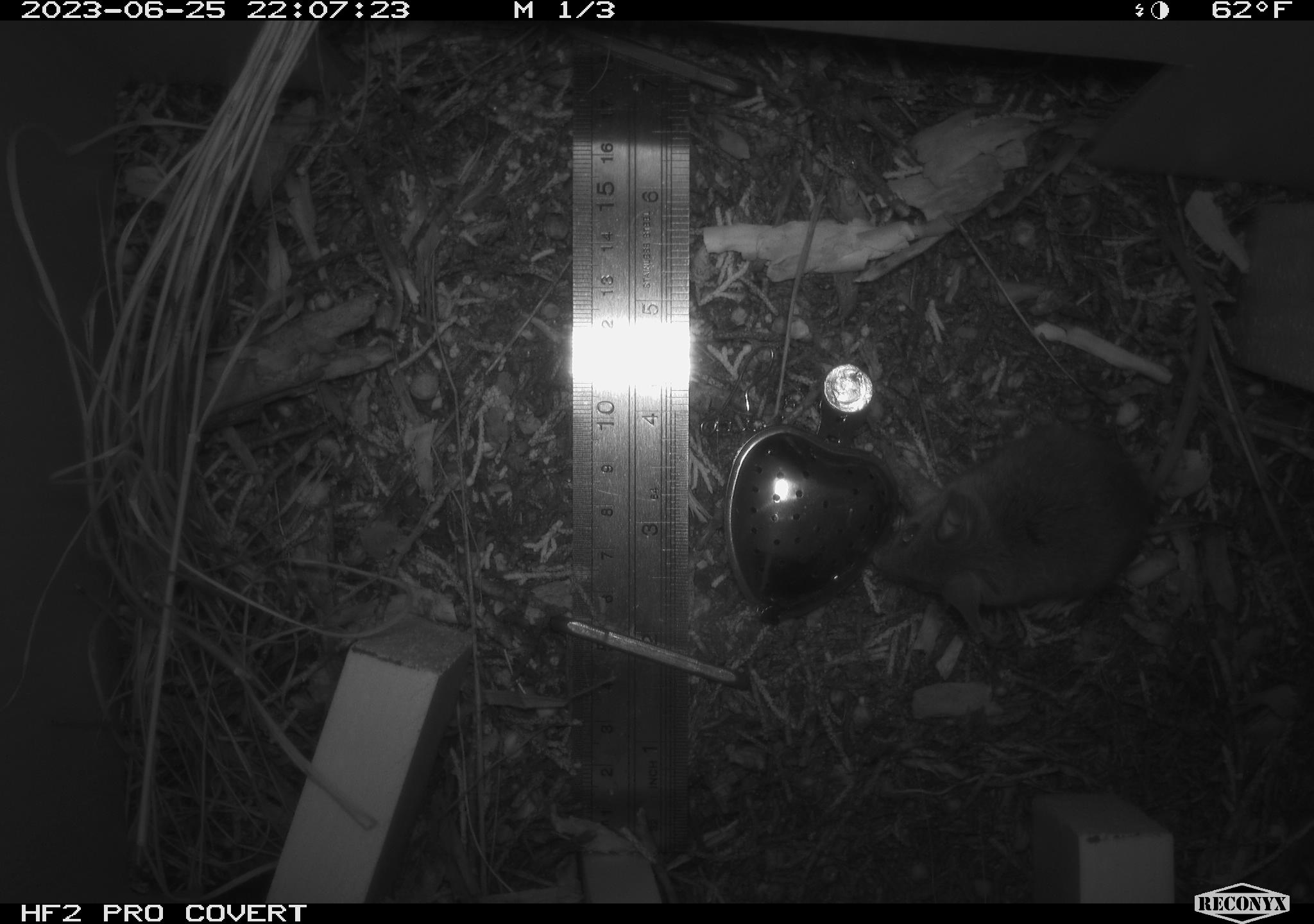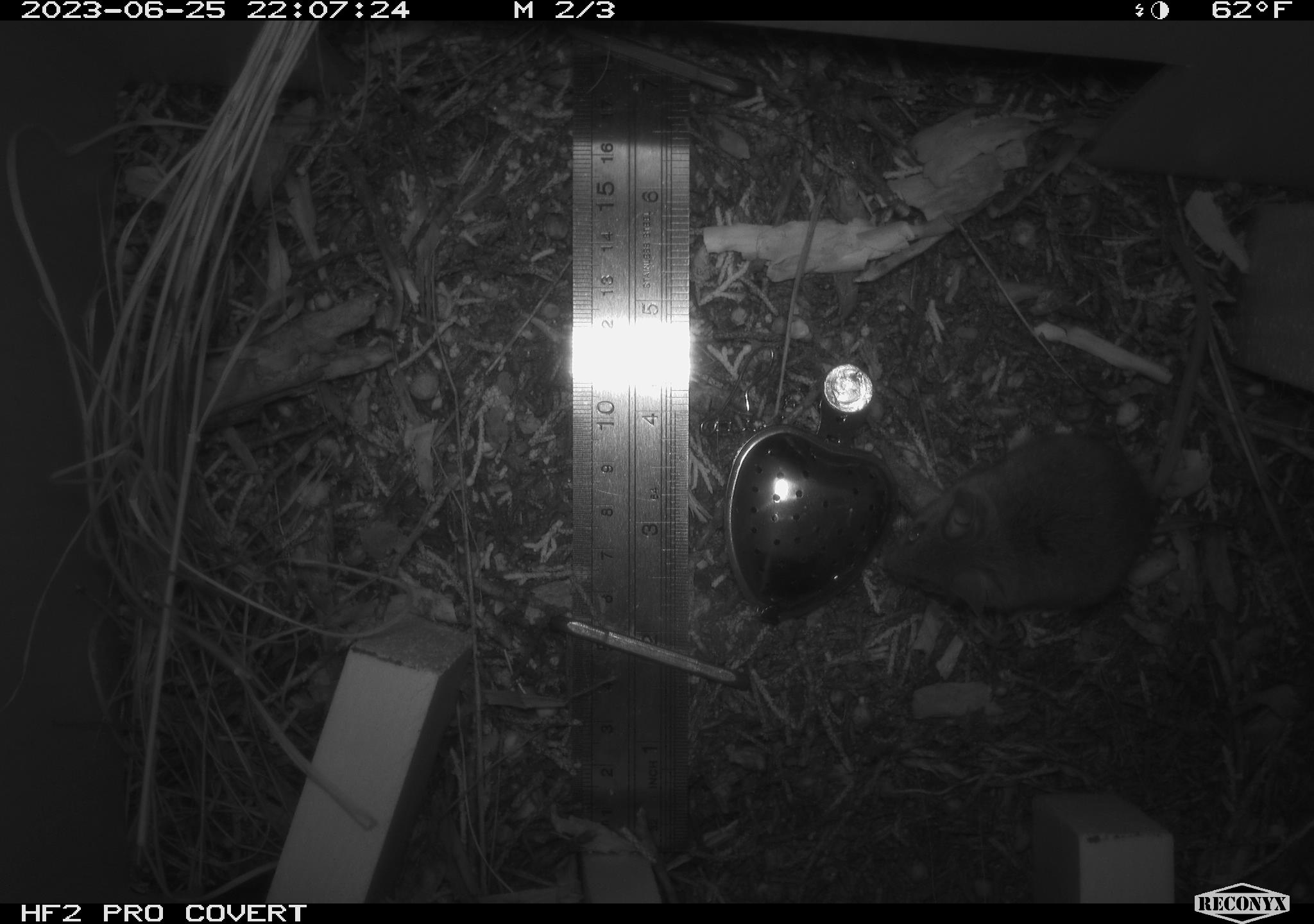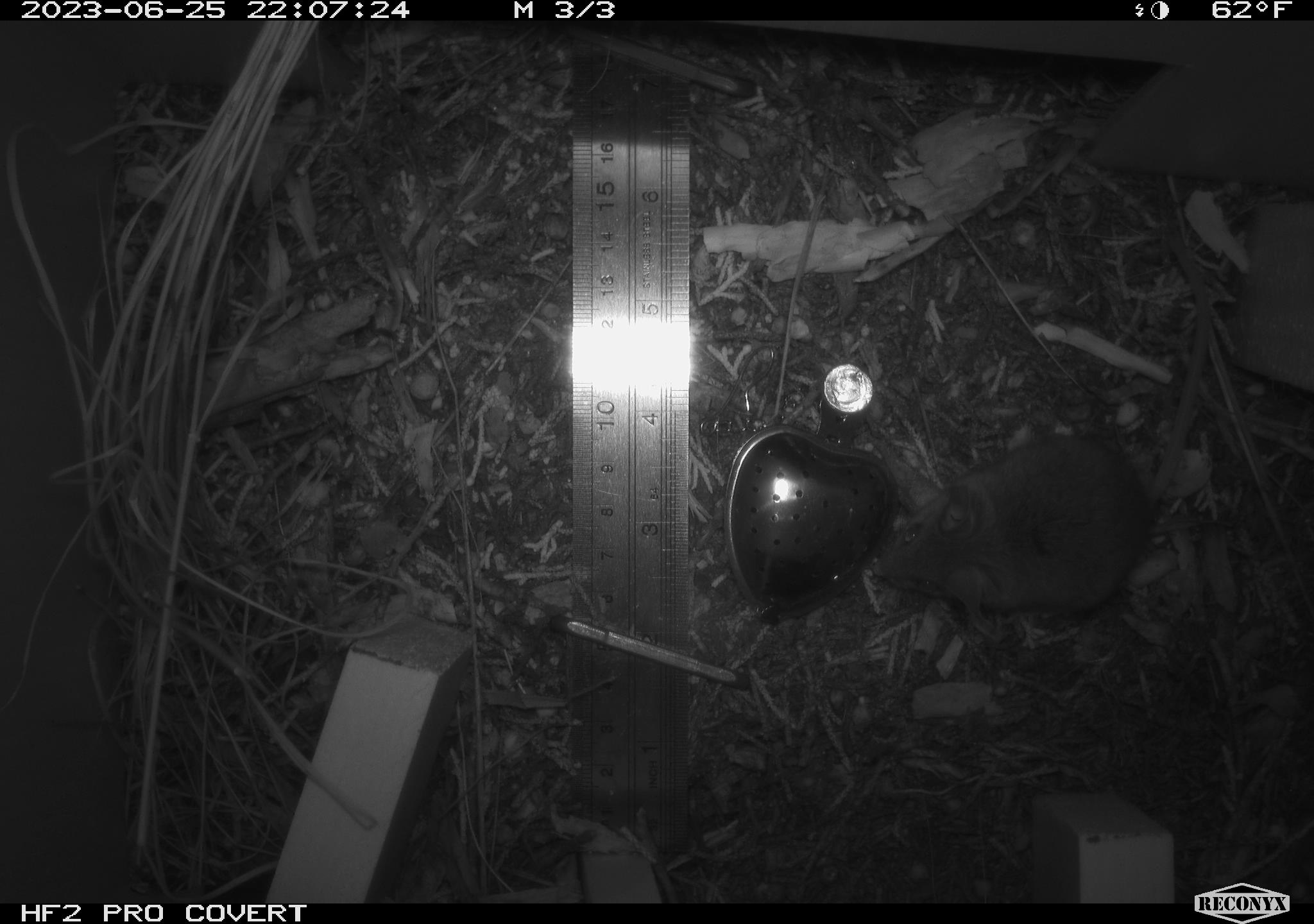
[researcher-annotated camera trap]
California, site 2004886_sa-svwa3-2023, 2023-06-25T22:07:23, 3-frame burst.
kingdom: Animalia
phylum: Chordata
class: Mammalia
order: Rodentia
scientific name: Rodentia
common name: mouse species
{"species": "mouse species (Rodentia)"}